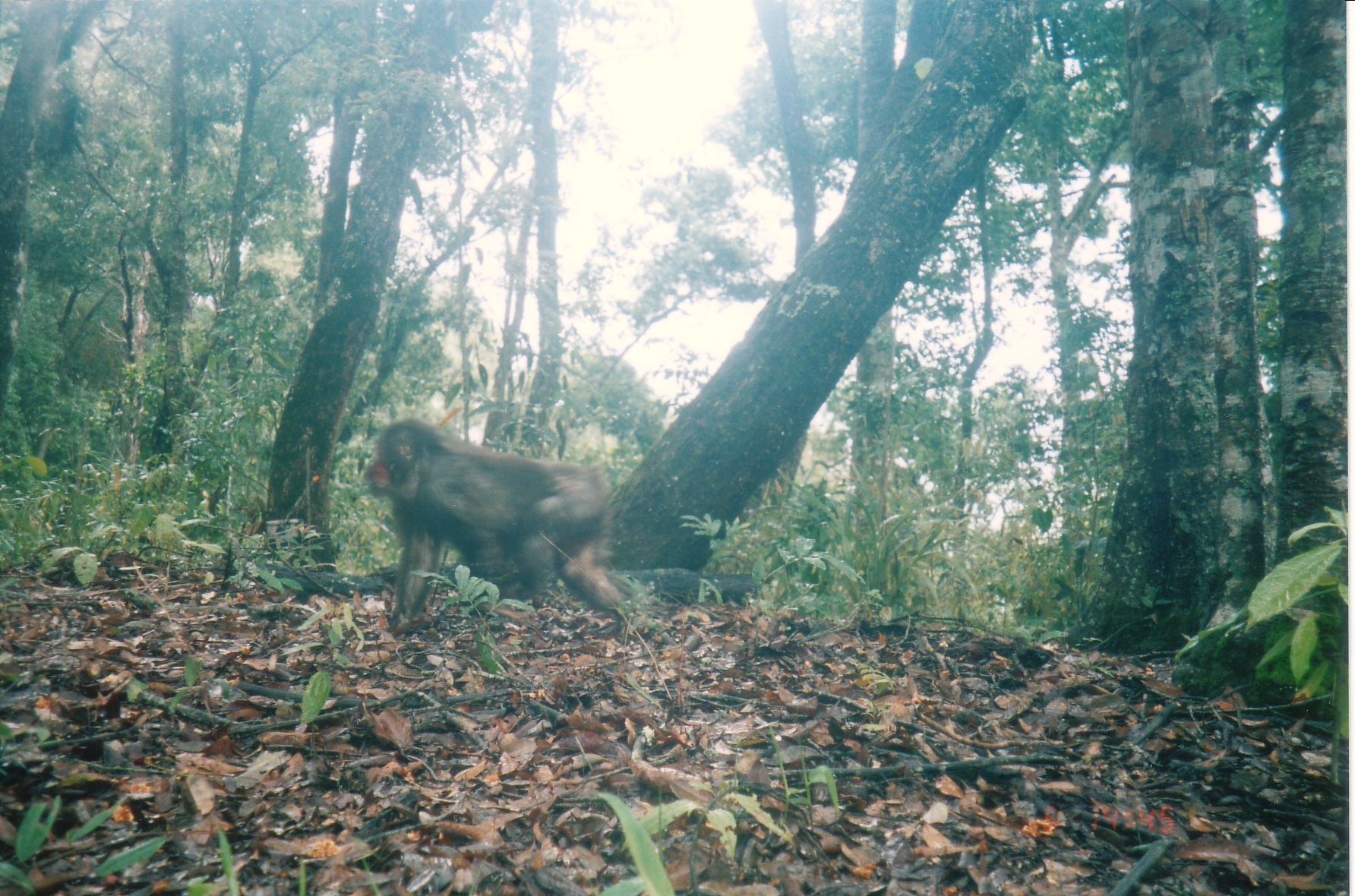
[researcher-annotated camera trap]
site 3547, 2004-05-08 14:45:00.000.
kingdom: Animalia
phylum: Chordata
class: Mammalia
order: Primates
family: Cercopithecidae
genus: Macaca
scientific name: Macaca arctoides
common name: stump-tailed macaque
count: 1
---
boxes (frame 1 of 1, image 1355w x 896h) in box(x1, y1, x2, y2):
macaca arctoides: box(360, 414, 632, 636)